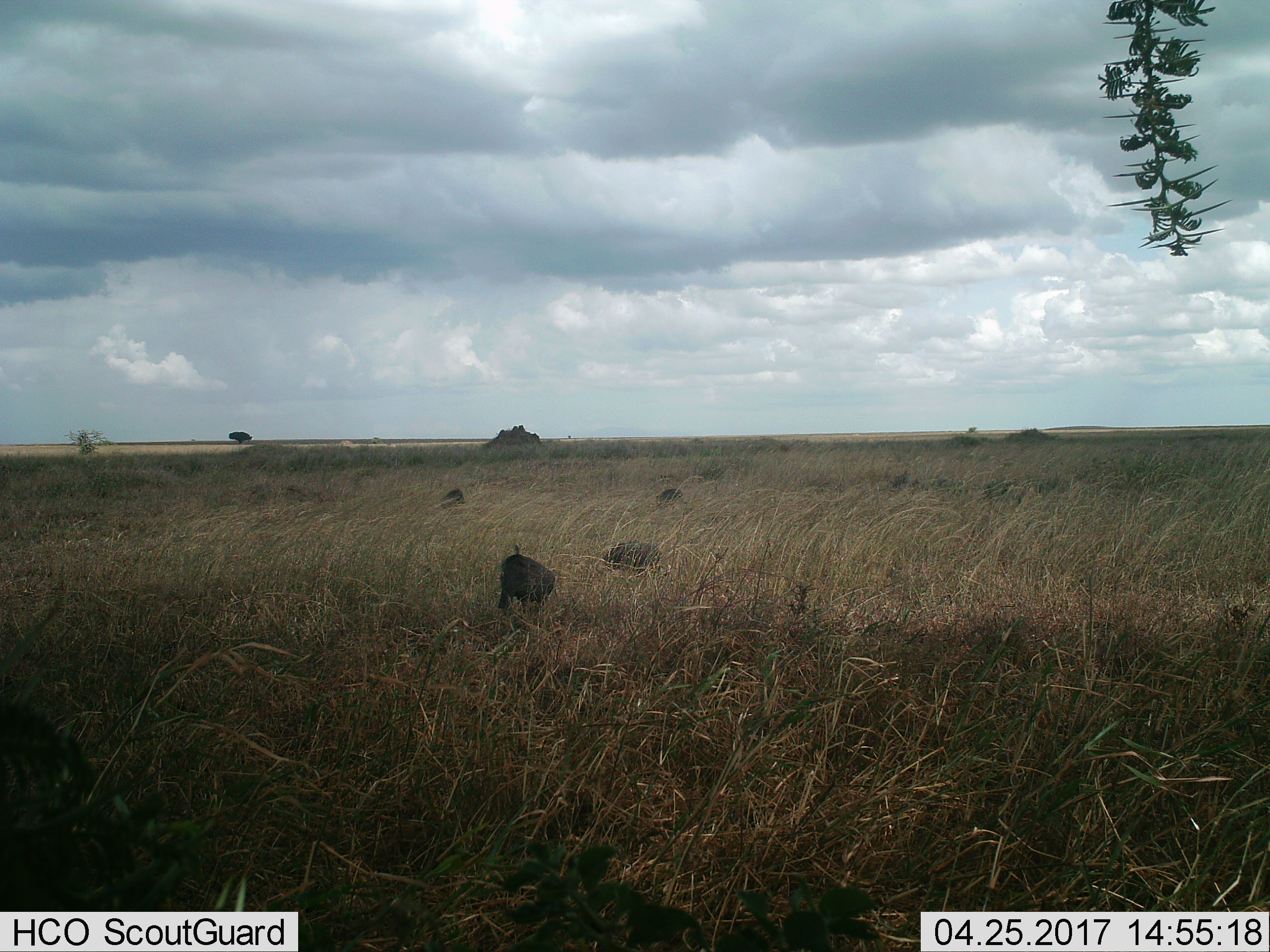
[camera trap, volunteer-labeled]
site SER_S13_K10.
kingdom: Animalia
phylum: Chordata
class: Mammalia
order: Artiodactyla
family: Suidae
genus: Phacochoerus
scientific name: Phacochoerus africanus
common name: warthog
Warthog (Phacochoerus africanus), count 4. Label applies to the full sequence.